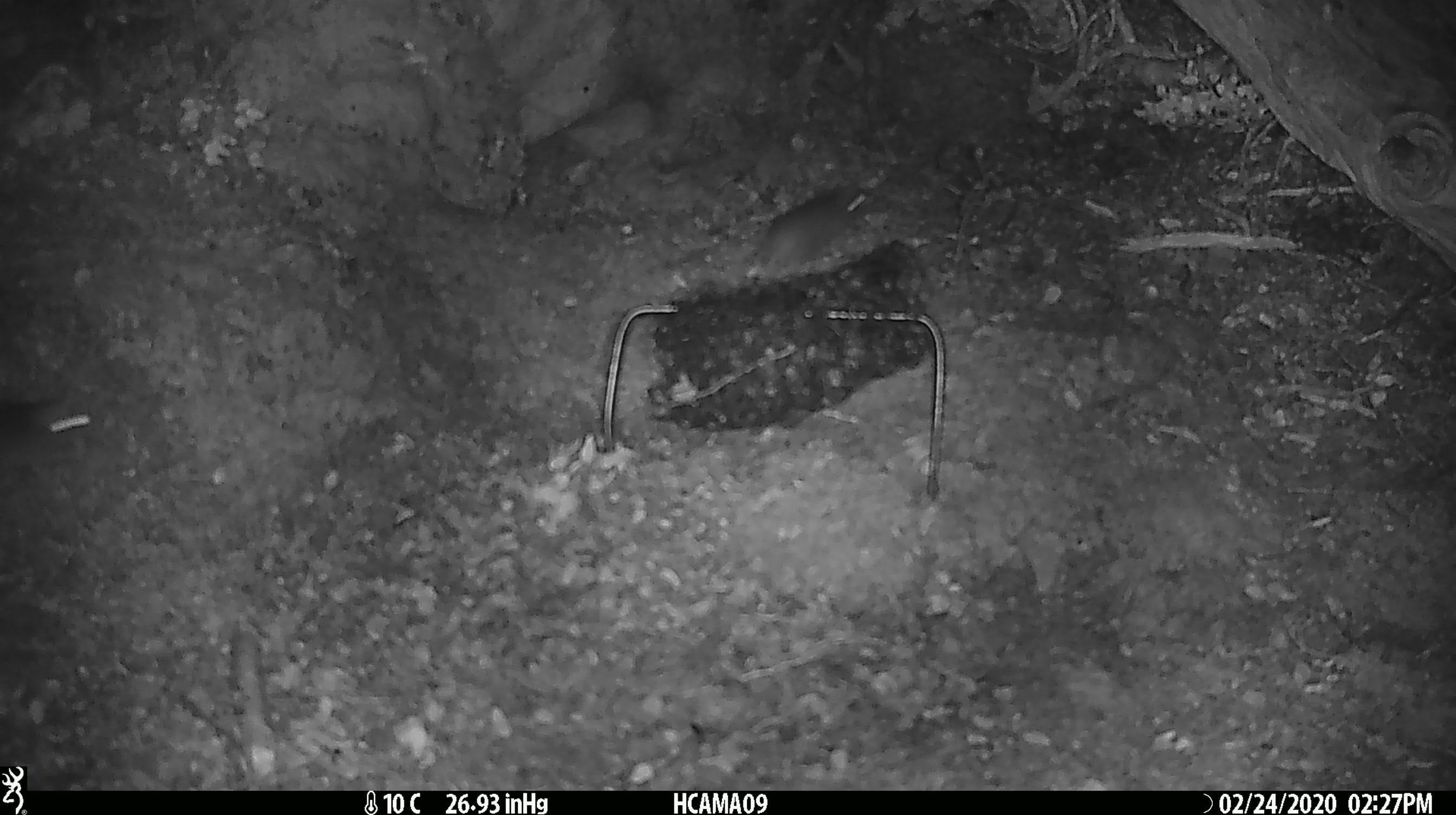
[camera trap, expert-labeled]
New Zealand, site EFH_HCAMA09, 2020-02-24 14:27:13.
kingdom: Animalia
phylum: Chordata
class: Mammalia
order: Rodentia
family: Muridae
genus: Mus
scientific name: Mus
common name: mouse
Mouse (Mus).